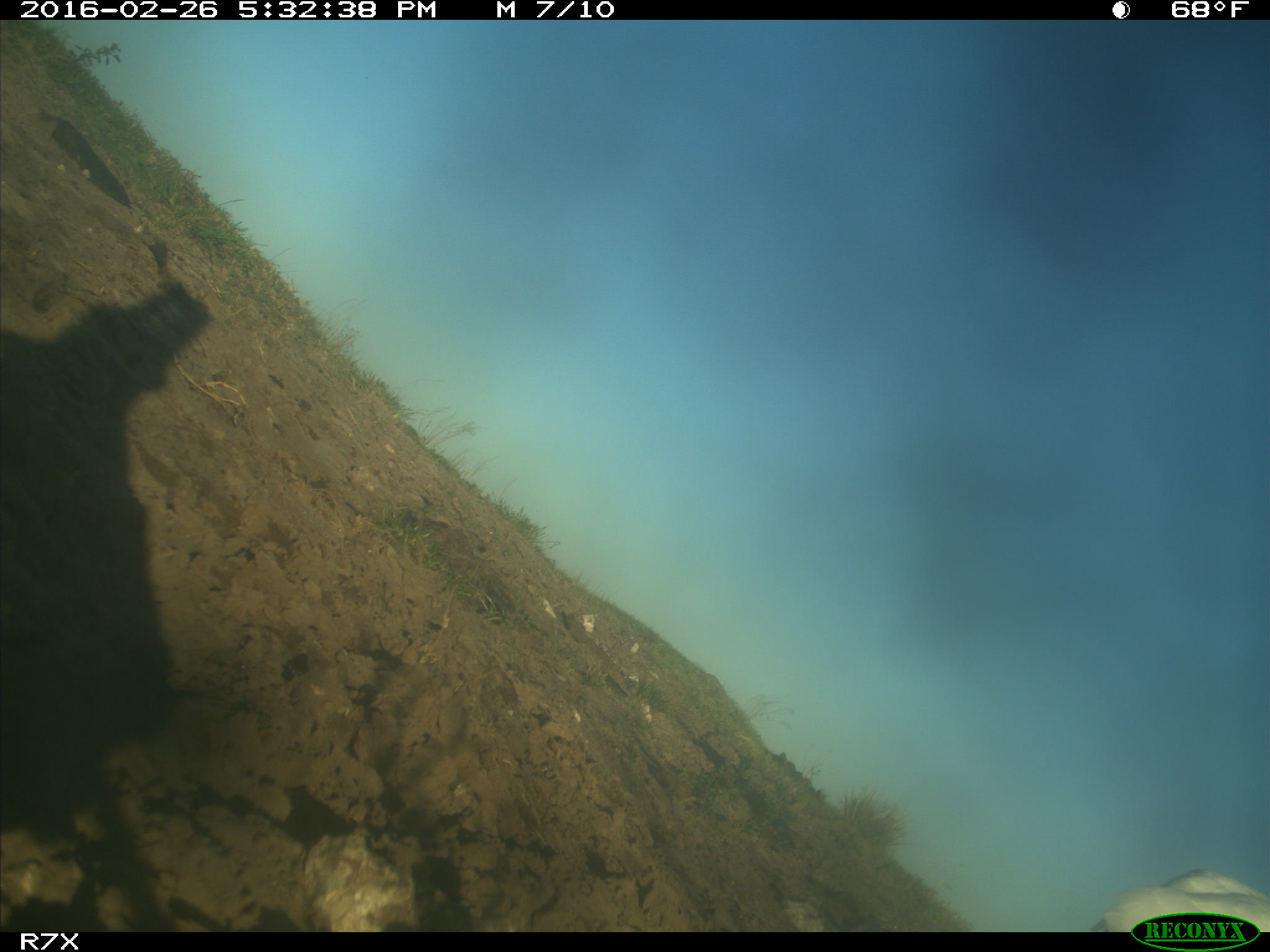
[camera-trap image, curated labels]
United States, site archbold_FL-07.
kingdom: Animalia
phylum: Chordata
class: Aves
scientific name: Aves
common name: birds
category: unidentified bird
Unidentified bird (birds) (Aves).